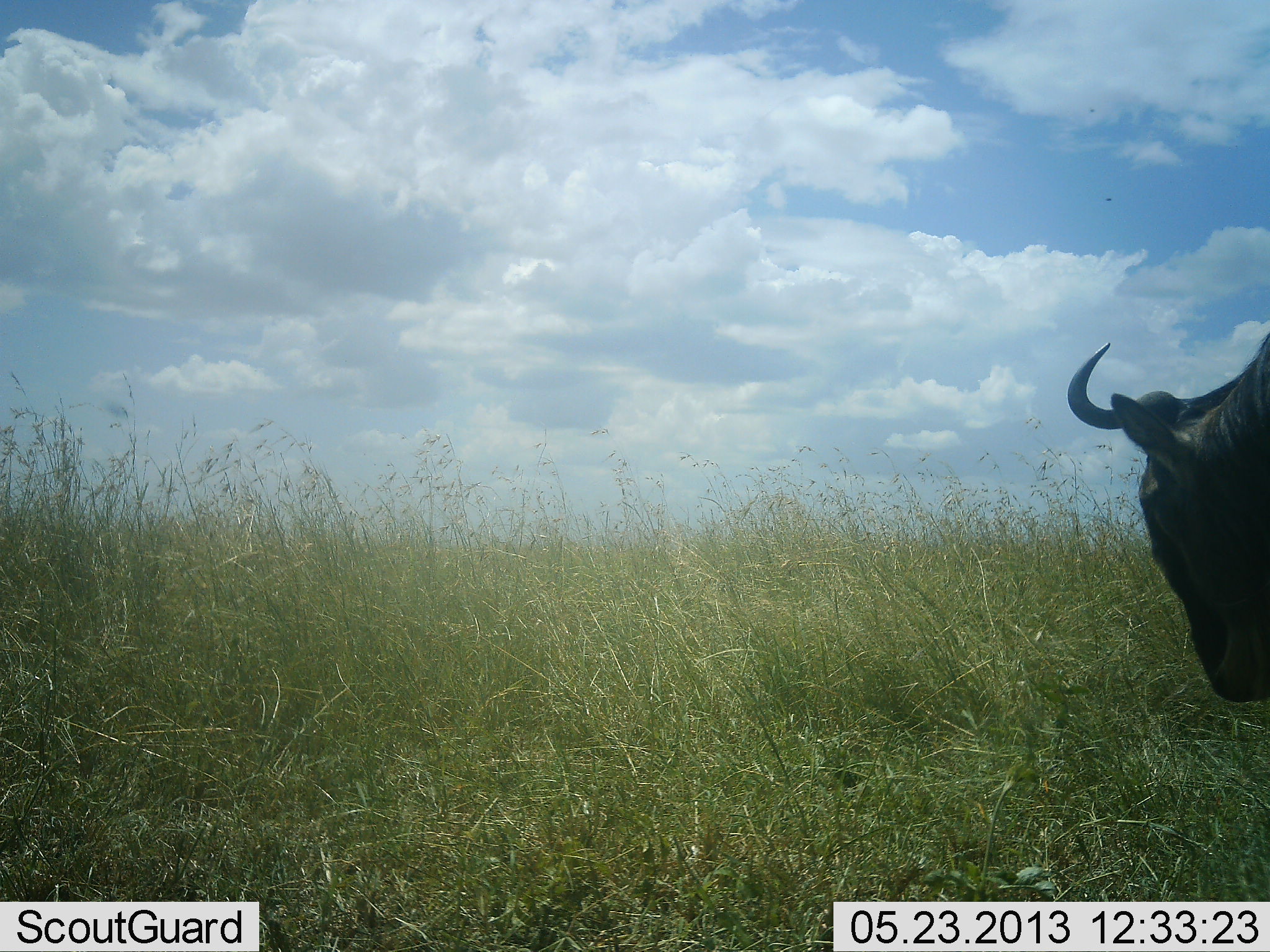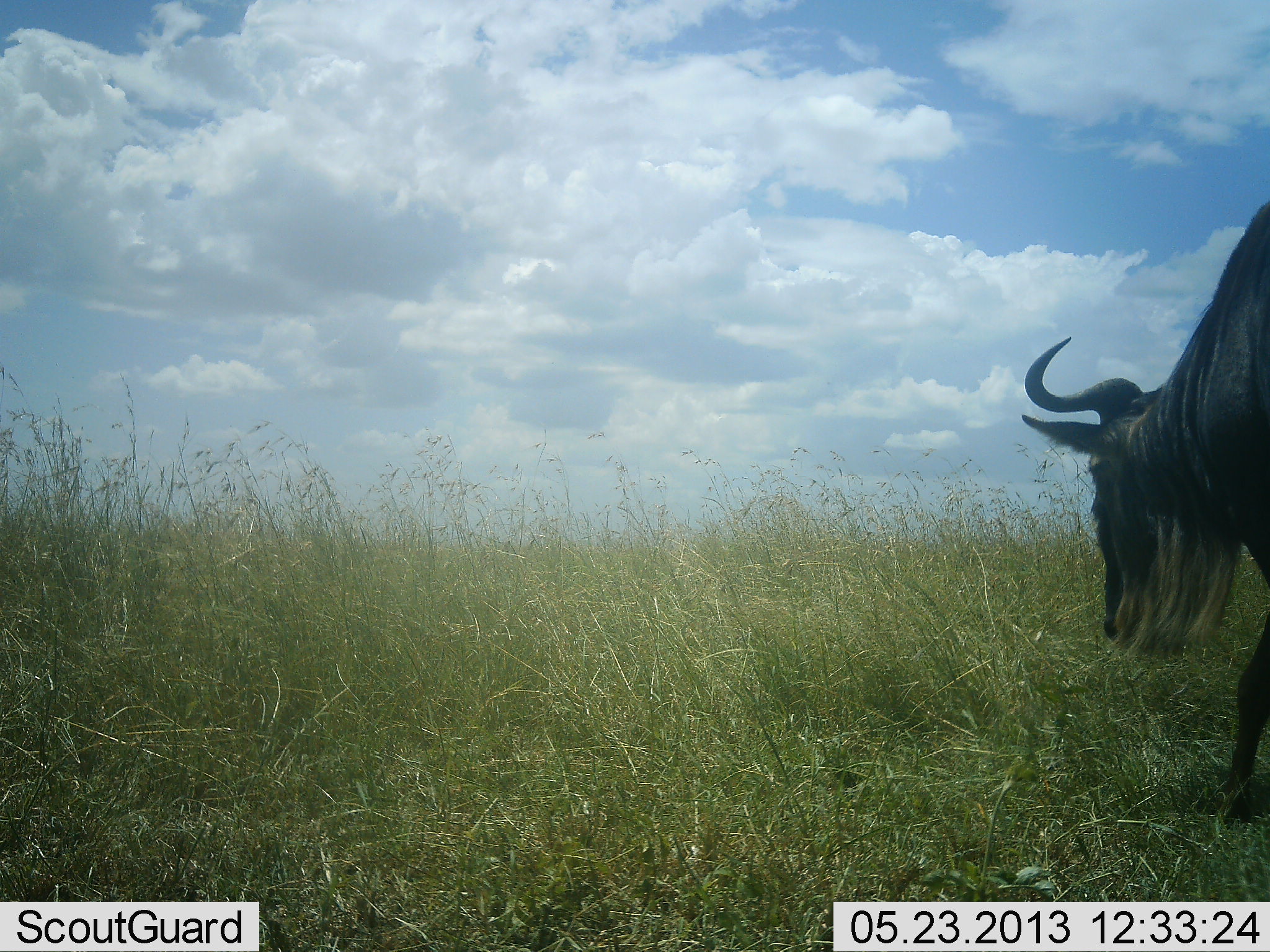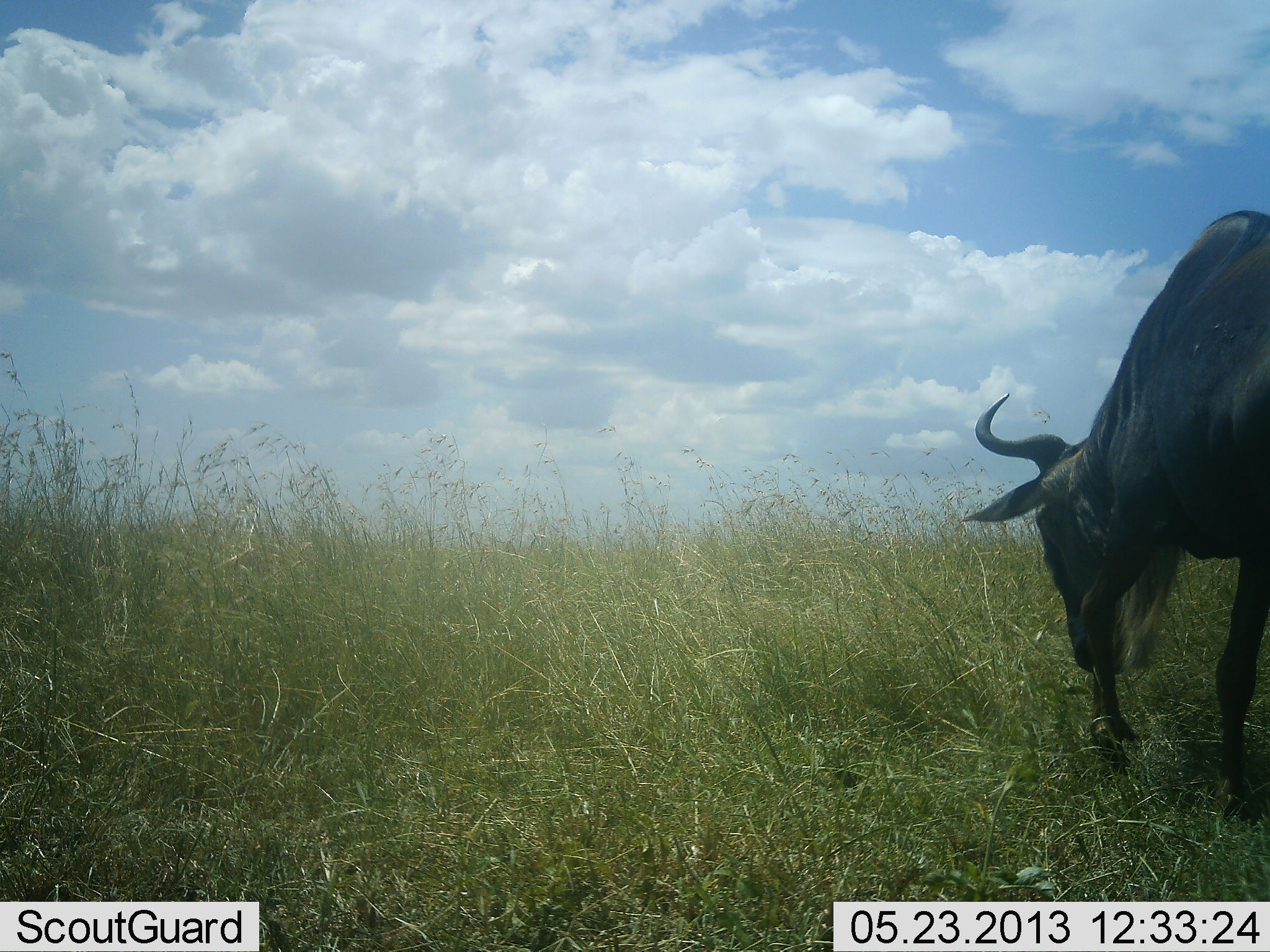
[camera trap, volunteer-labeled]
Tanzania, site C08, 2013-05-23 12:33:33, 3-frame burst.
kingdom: Animalia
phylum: Chordata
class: Mammalia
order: Artiodactyla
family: Bovidae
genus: Connochaetes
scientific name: Connochaetes taurinus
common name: blue wildebeest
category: wildebeest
Wildebeest (blue wildebeest) (Connochaetes taurinus), count 1. Behavior (volunteer vote fractions): standing 10%, resting 0%, moving 50%, interacting 0%. Young present (vote fraction): 0%. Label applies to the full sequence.